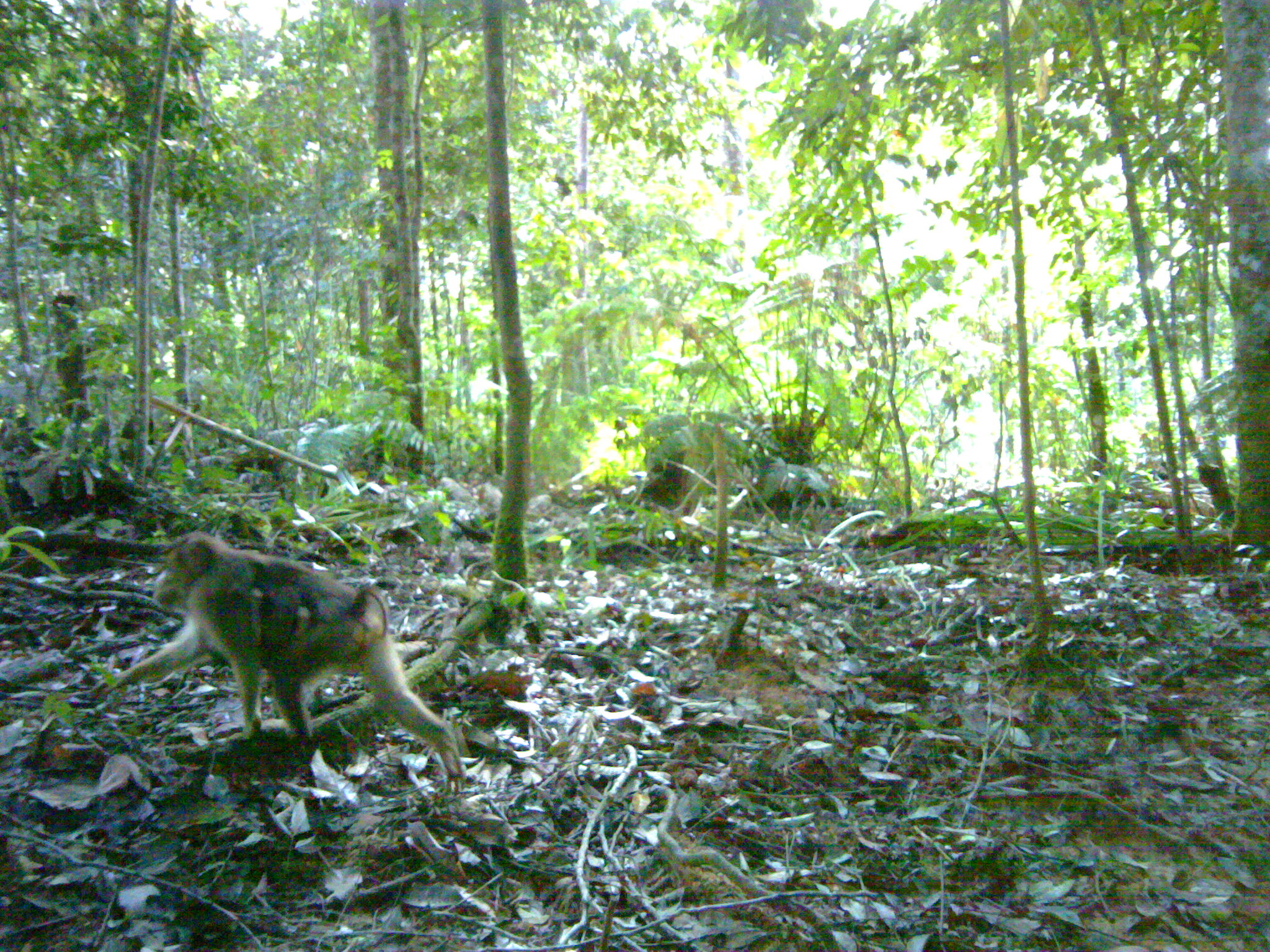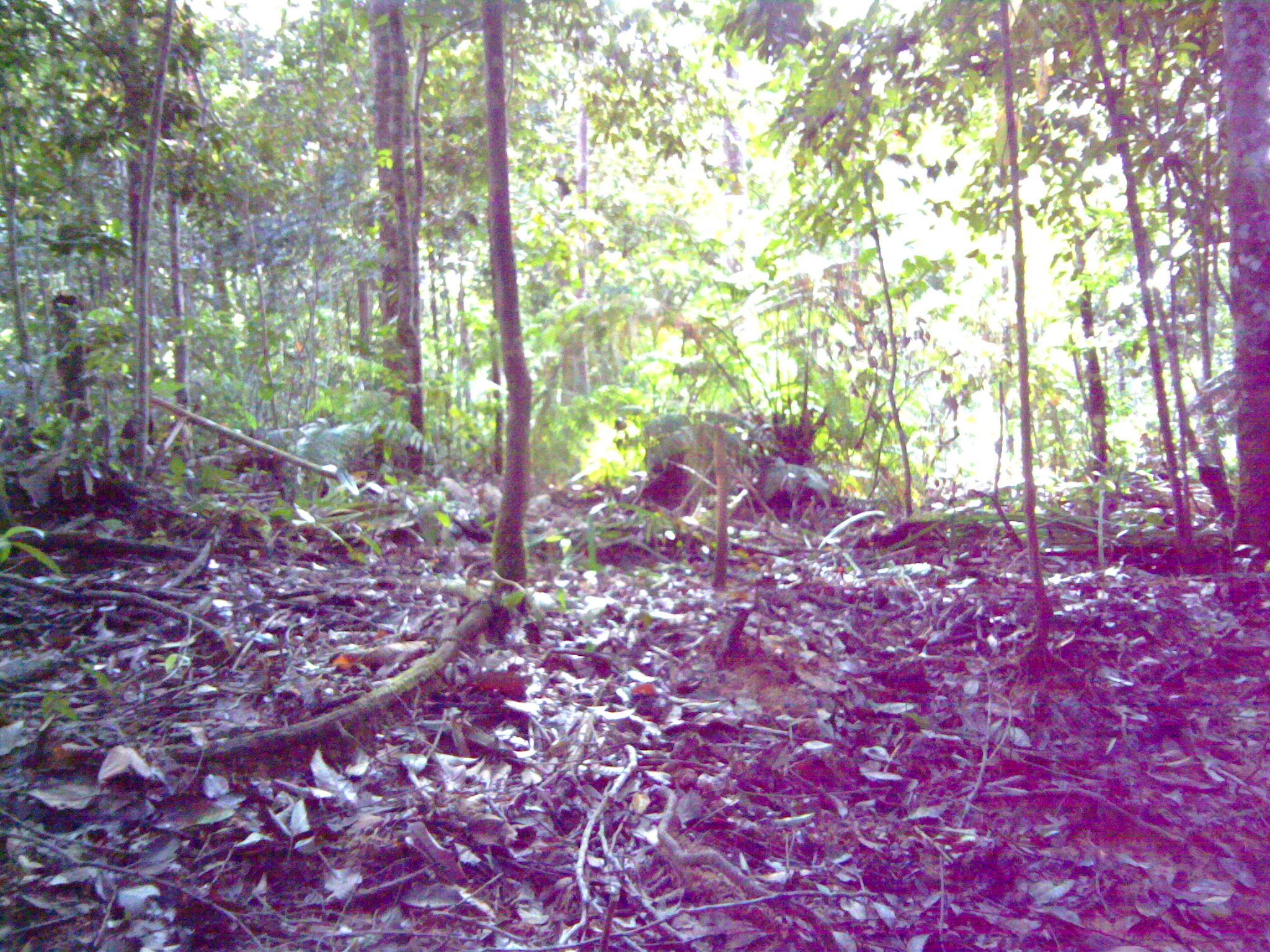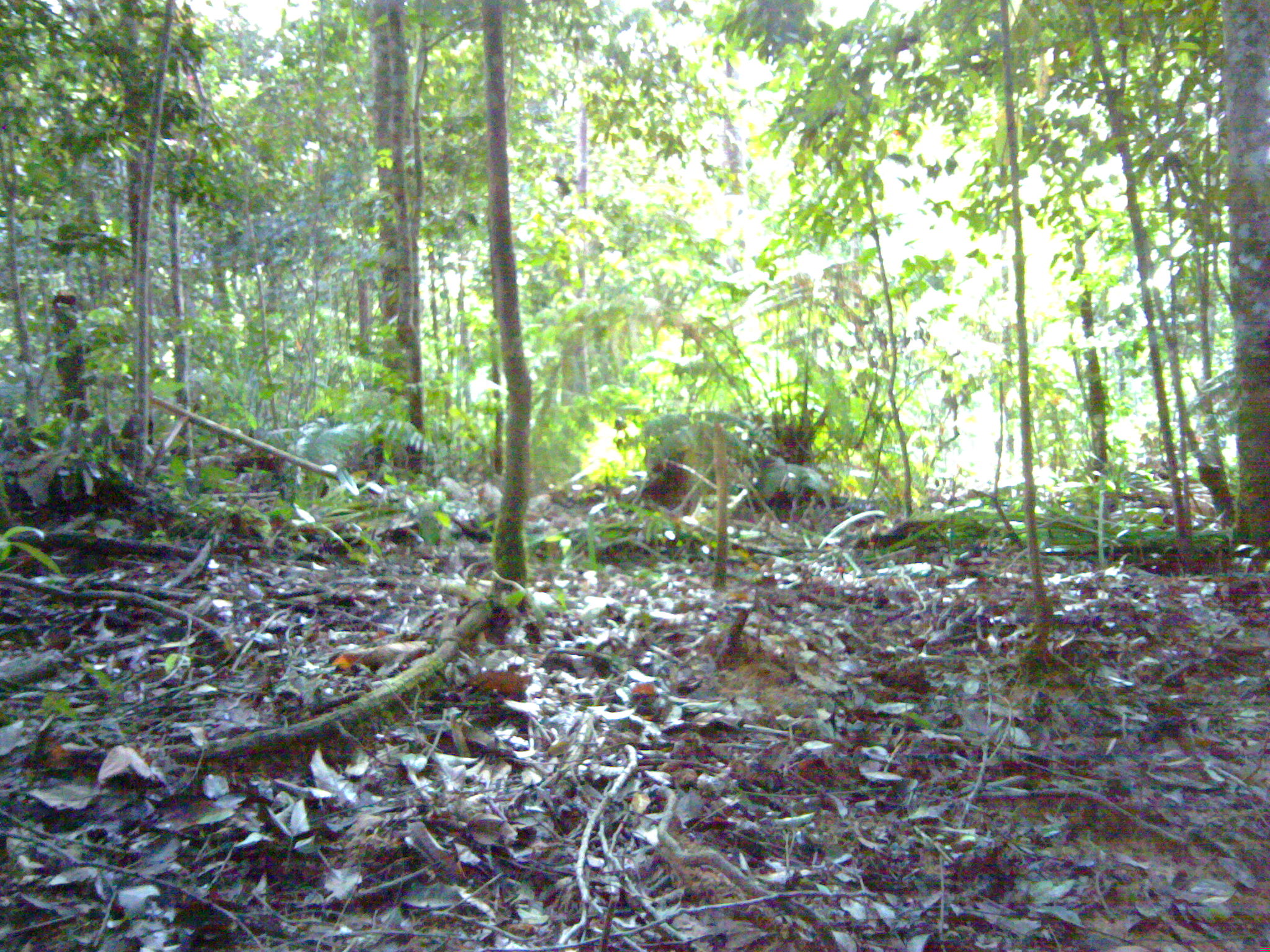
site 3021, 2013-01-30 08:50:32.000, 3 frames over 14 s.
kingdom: Animalia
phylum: Chordata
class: Mammalia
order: Primates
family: Cercopithecidae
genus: Macaca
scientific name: Macaca nemestrina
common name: southern pig-tailed macaque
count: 2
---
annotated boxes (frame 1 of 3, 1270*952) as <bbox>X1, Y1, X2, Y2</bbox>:
macaca nemestrina: <bbox>83, 529, 467, 795</bbox>